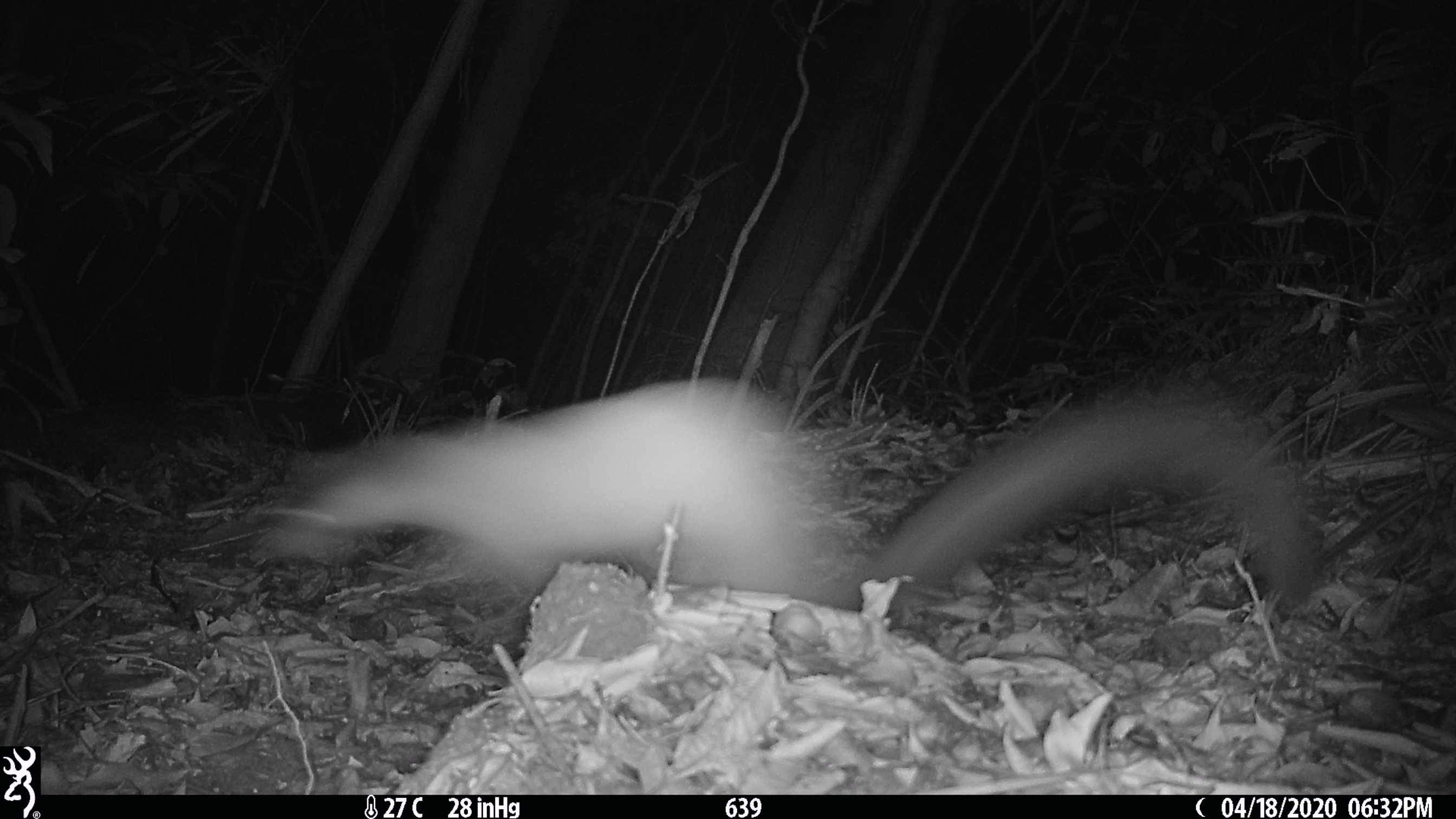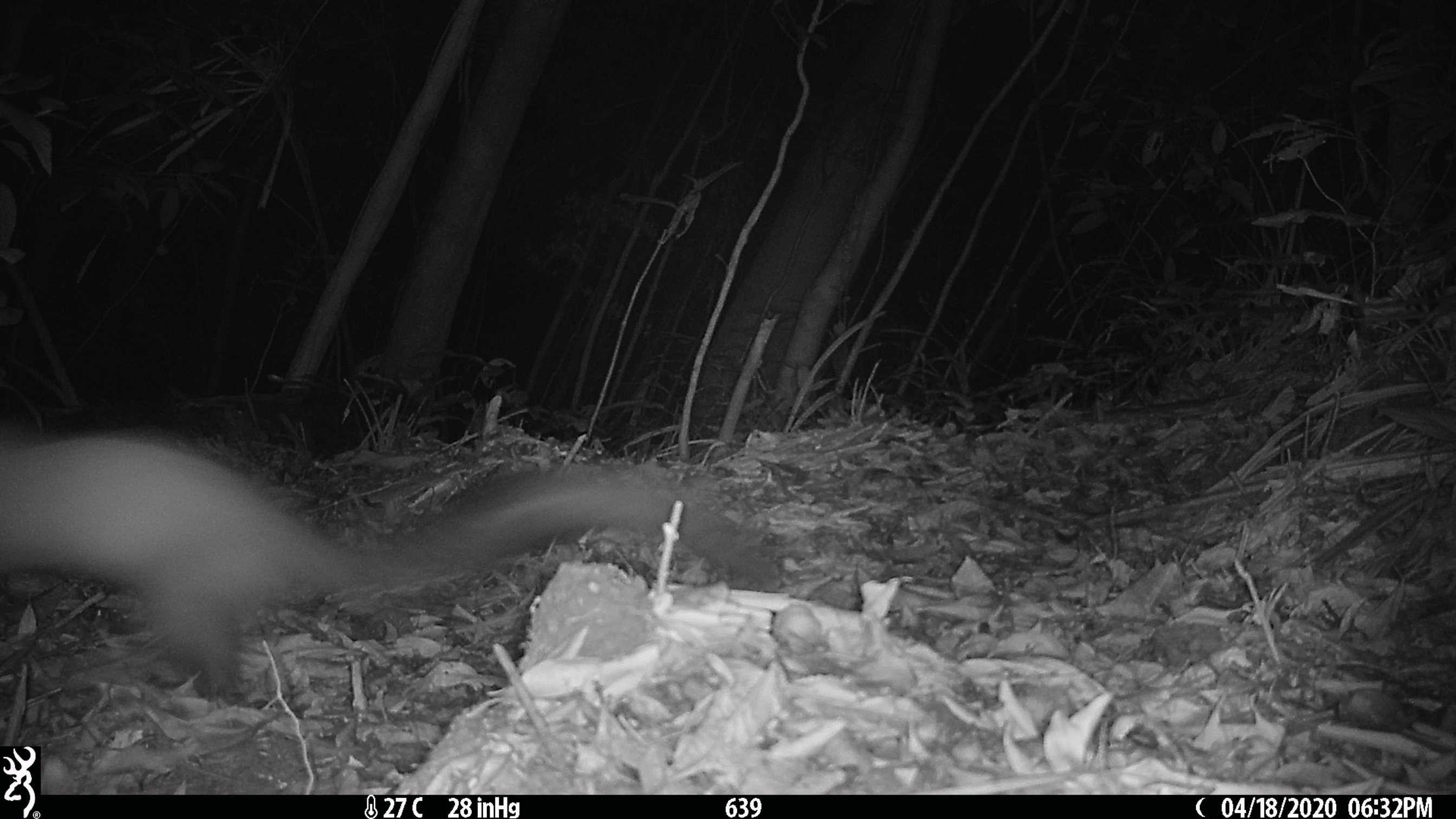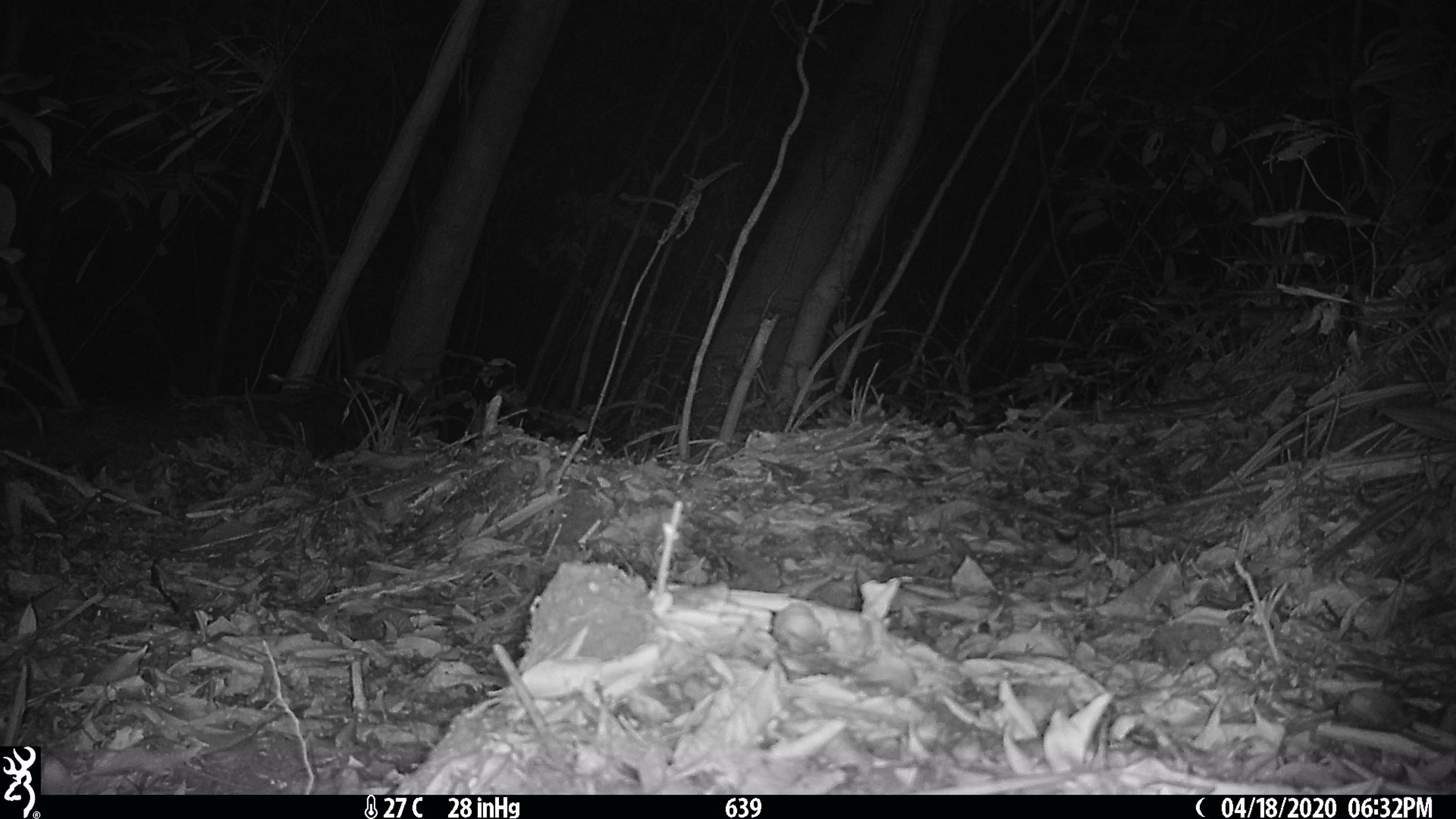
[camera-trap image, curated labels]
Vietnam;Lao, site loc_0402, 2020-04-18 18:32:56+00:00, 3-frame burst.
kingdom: Animalia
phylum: Chordata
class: Mammalia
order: Carnivora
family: Mustelidae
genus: Martes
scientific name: Martes flavigula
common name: yellow-throated marten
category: yellow throated marten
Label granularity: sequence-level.